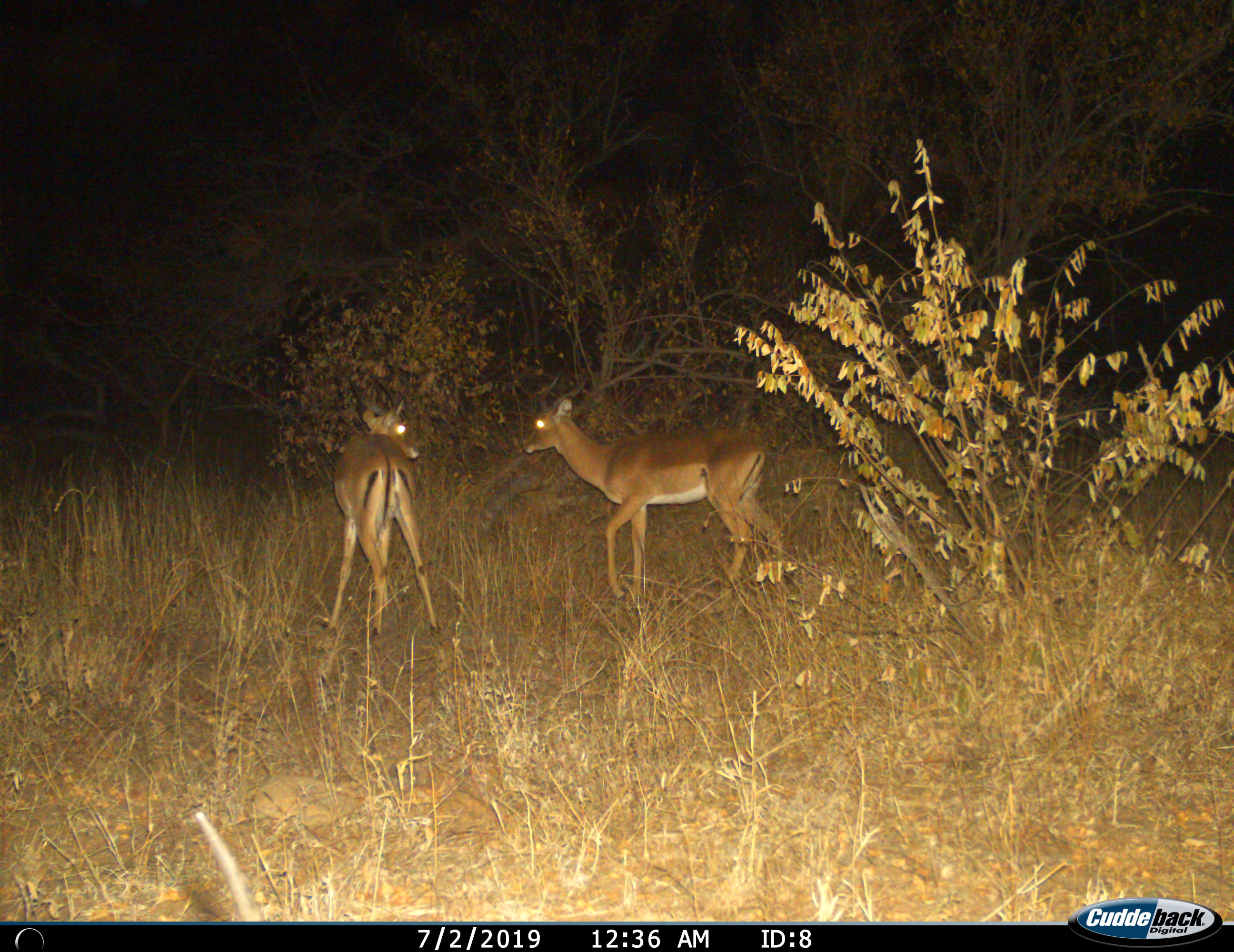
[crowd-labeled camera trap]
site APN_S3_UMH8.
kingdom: Animalia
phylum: Chordata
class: Mammalia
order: Artiodactyla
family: Bovidae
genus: Aepyceros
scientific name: Aepyceros melampus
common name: impala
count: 2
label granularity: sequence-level